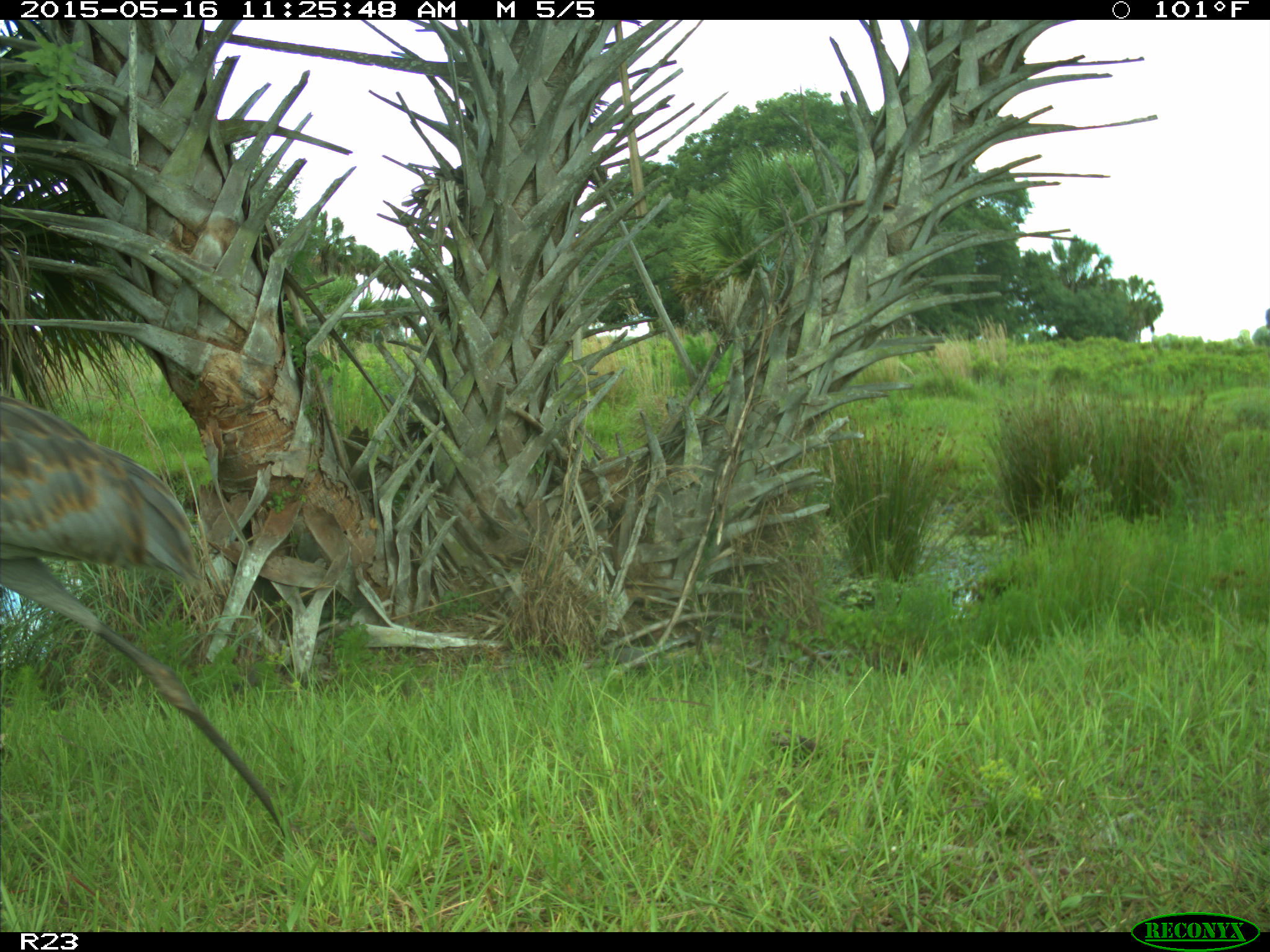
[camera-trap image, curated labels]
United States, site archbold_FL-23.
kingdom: Animalia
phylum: Chordata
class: Mammalia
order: Artiodactyla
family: Bovidae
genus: Bos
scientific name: Bos taurus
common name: domestic cow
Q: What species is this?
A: Bos taurus (domestic cow).